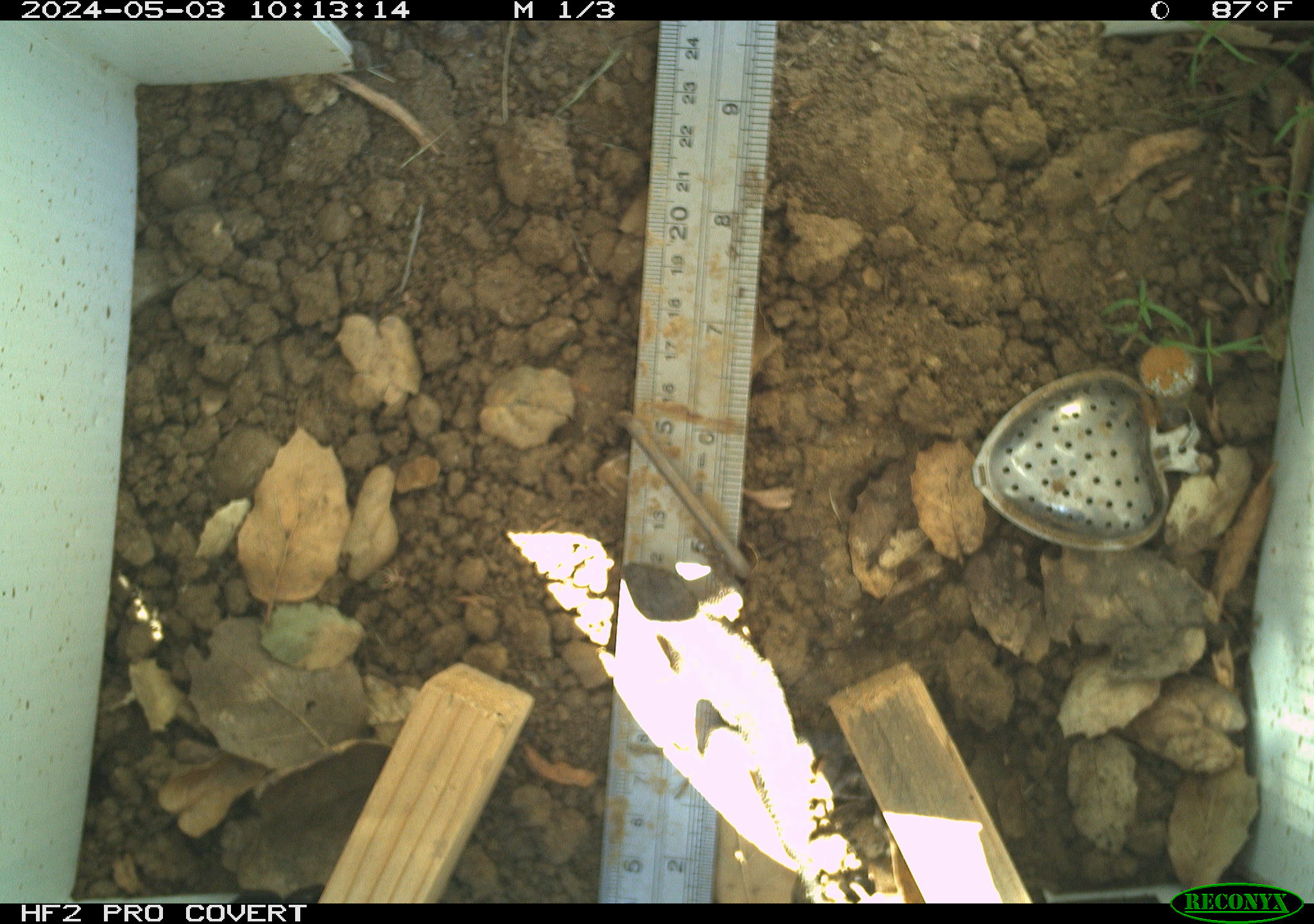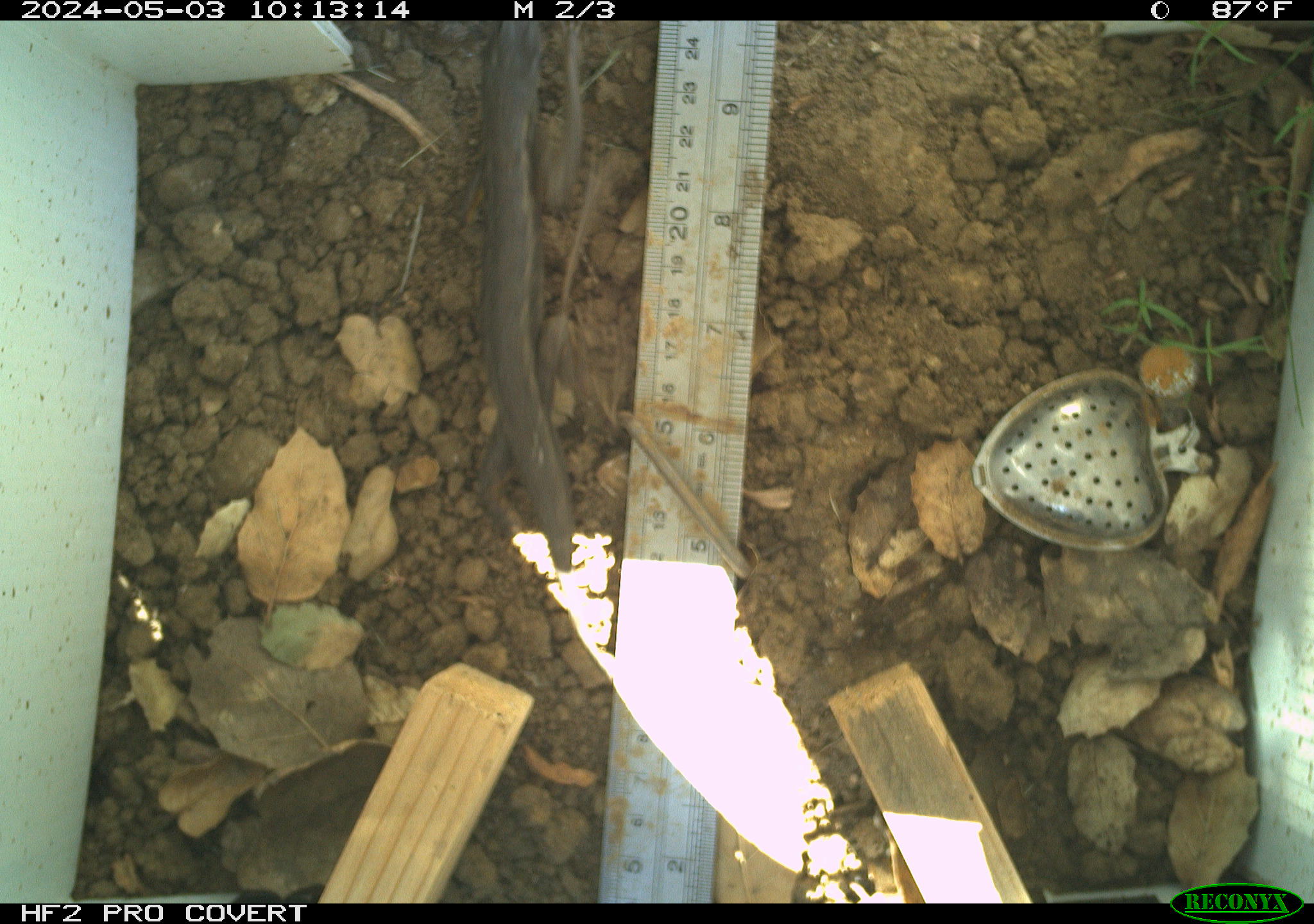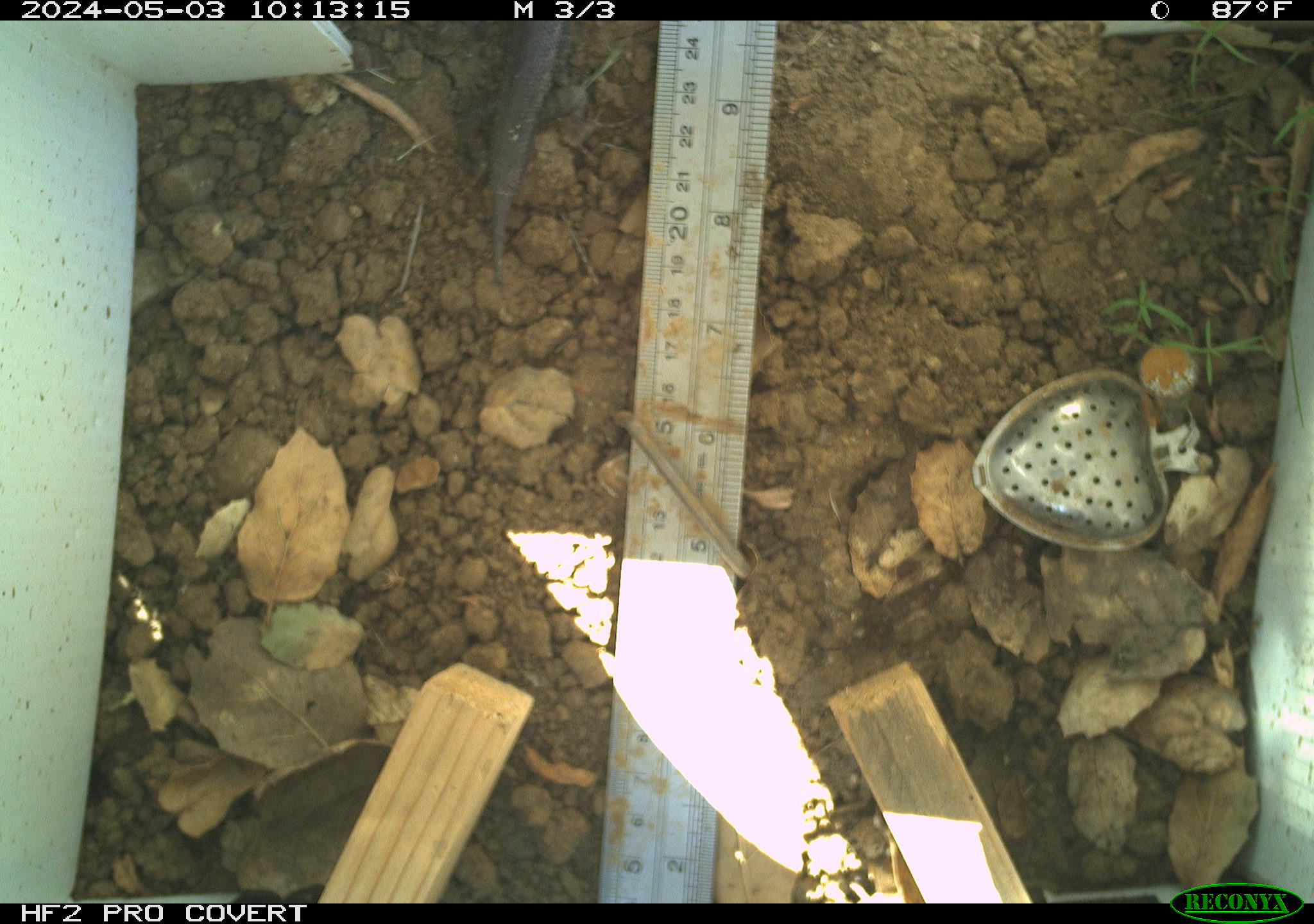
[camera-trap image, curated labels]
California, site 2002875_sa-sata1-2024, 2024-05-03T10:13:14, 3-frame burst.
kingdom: Animalia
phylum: Chordata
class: Reptilia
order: Squamata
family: Phrynosomatidae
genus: Sceloporus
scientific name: Sceloporus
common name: spiny lizards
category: sceloporus species